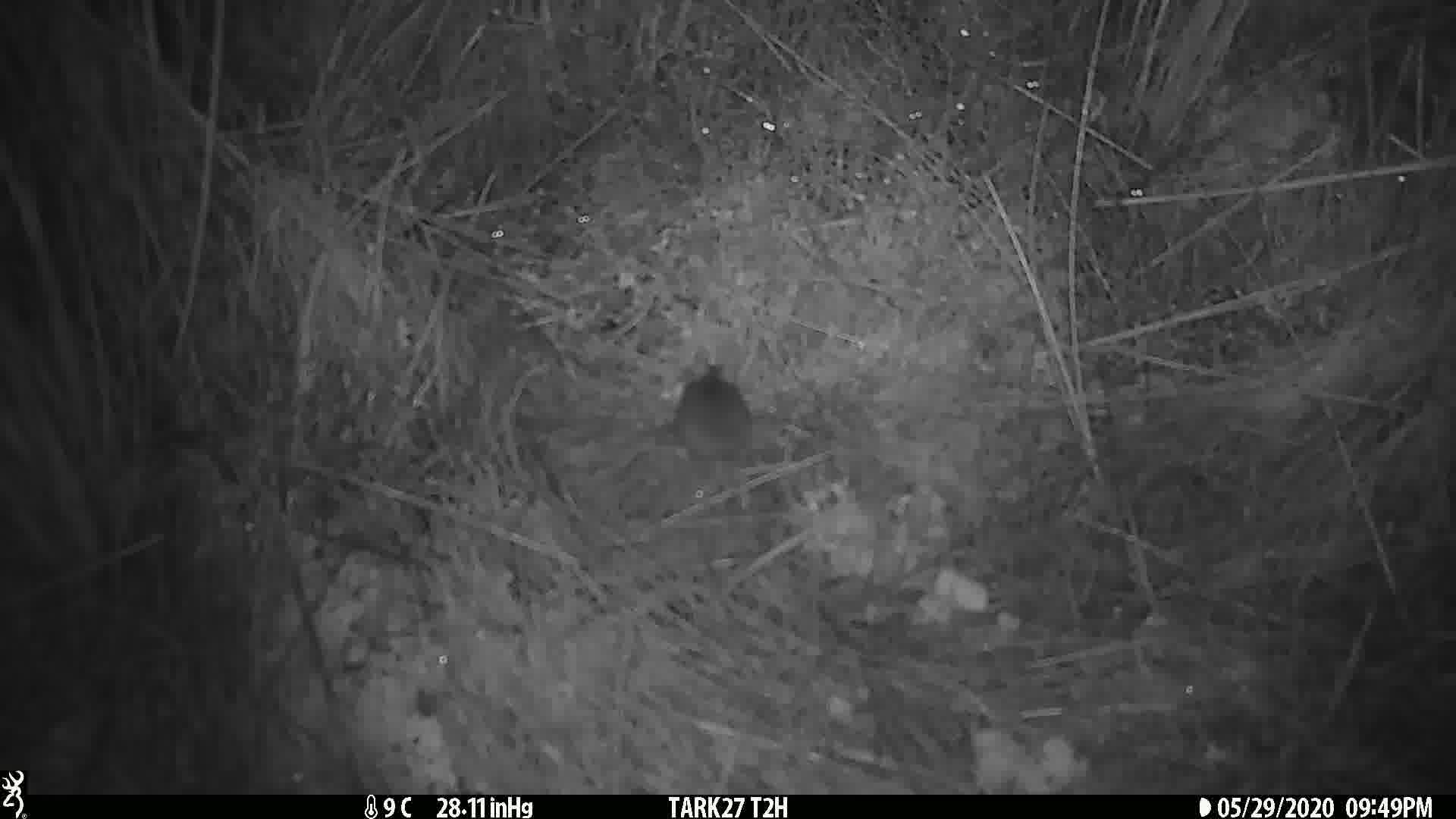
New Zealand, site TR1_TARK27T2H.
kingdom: Animalia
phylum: Chordata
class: Mammalia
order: Rodentia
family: Muridae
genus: Mus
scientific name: Mus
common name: mouse